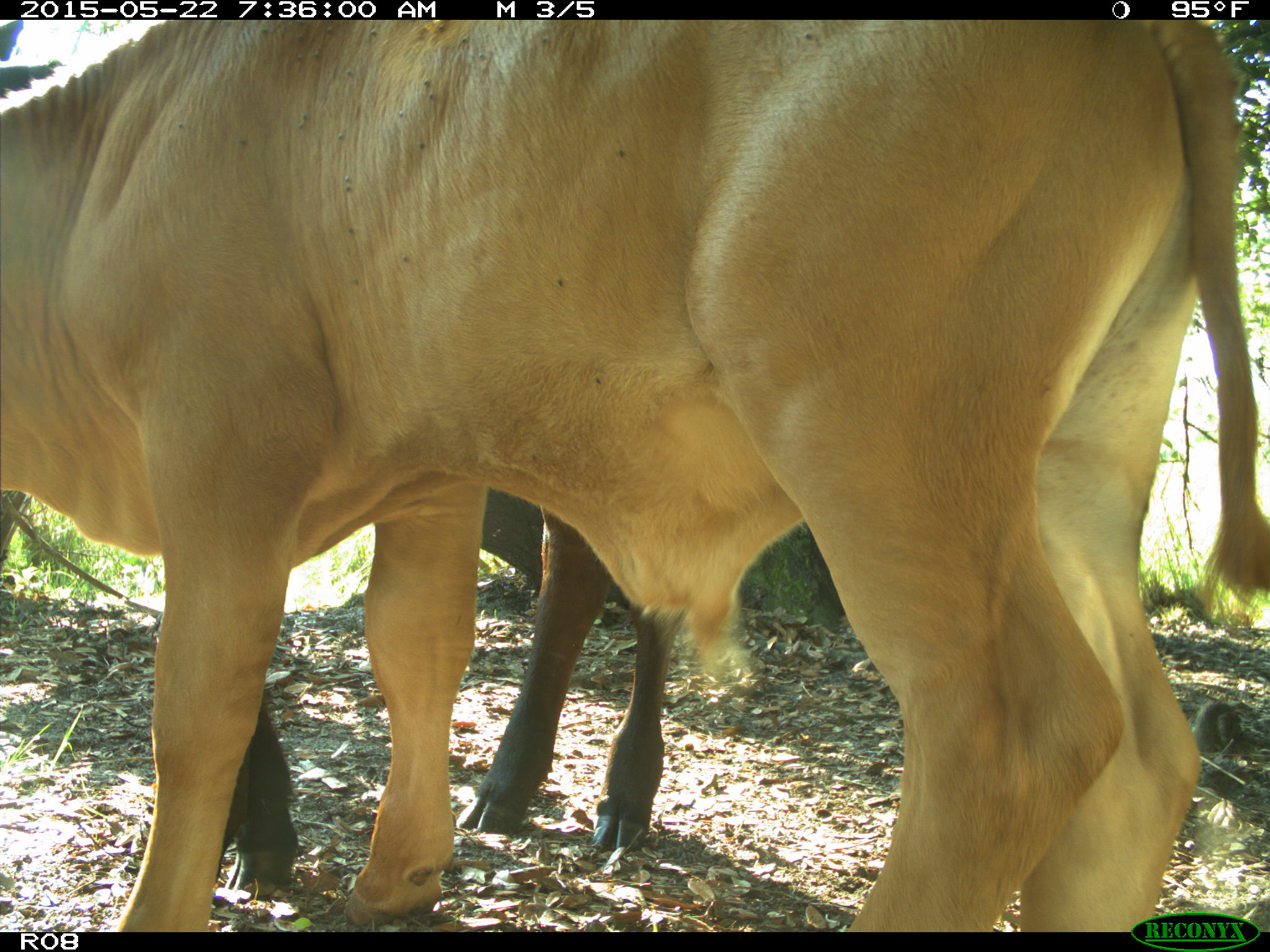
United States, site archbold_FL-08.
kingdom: Animalia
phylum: Chordata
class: Mammalia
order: Artiodactyla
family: Bovidae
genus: Bos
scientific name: Bos taurus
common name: domestic cow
Bos taurus (domestic cow).